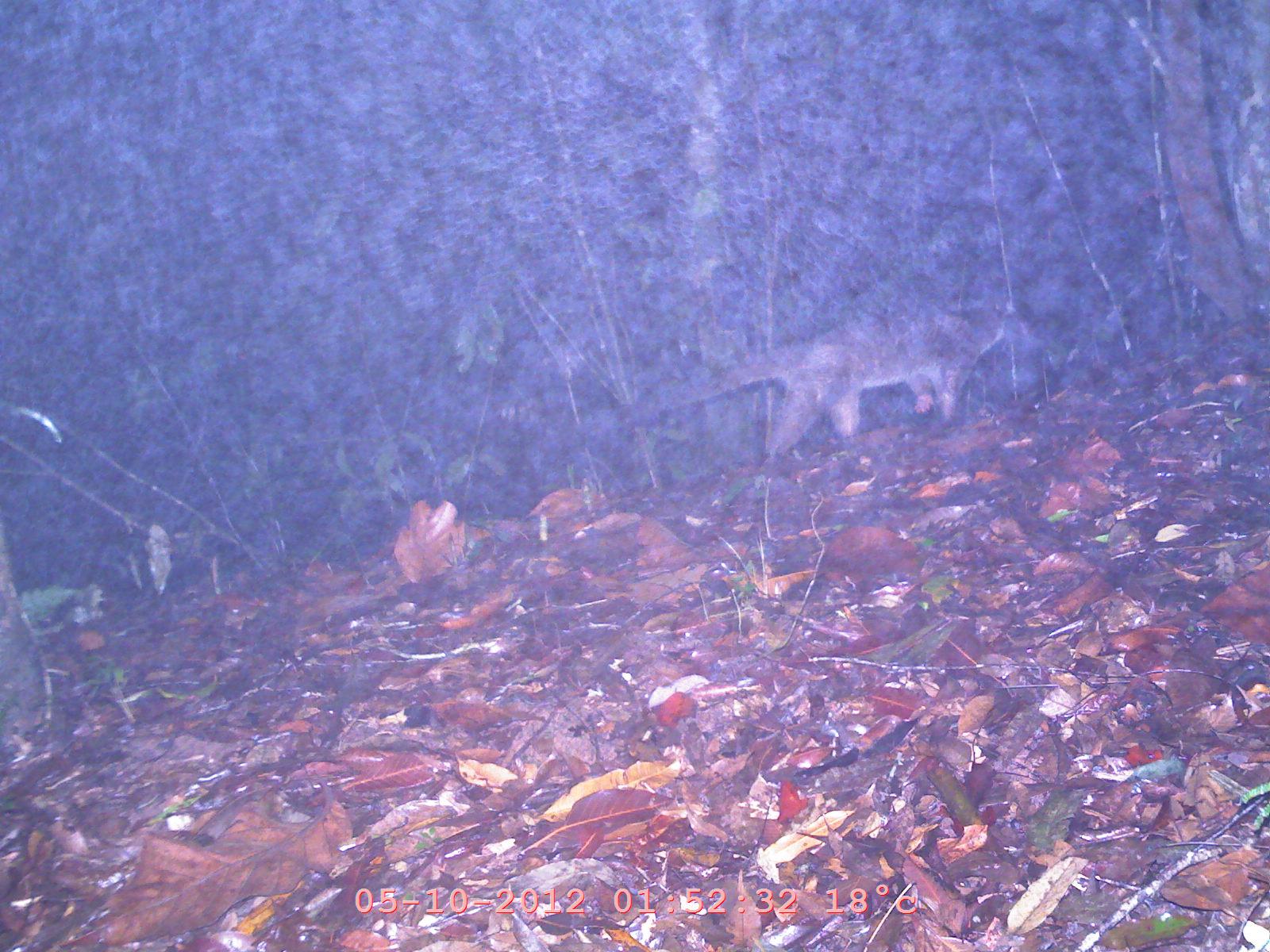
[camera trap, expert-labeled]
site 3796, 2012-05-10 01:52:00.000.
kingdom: Animalia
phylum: Chordata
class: Mammalia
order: Carnivora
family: Viverridae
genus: Paguma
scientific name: Paguma larvata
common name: masked palm civet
Paguma larvata (masked palm civet), count 1.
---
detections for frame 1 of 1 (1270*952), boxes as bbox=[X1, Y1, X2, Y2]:
paguma larvata: bbox=[639, 290, 1017, 453]